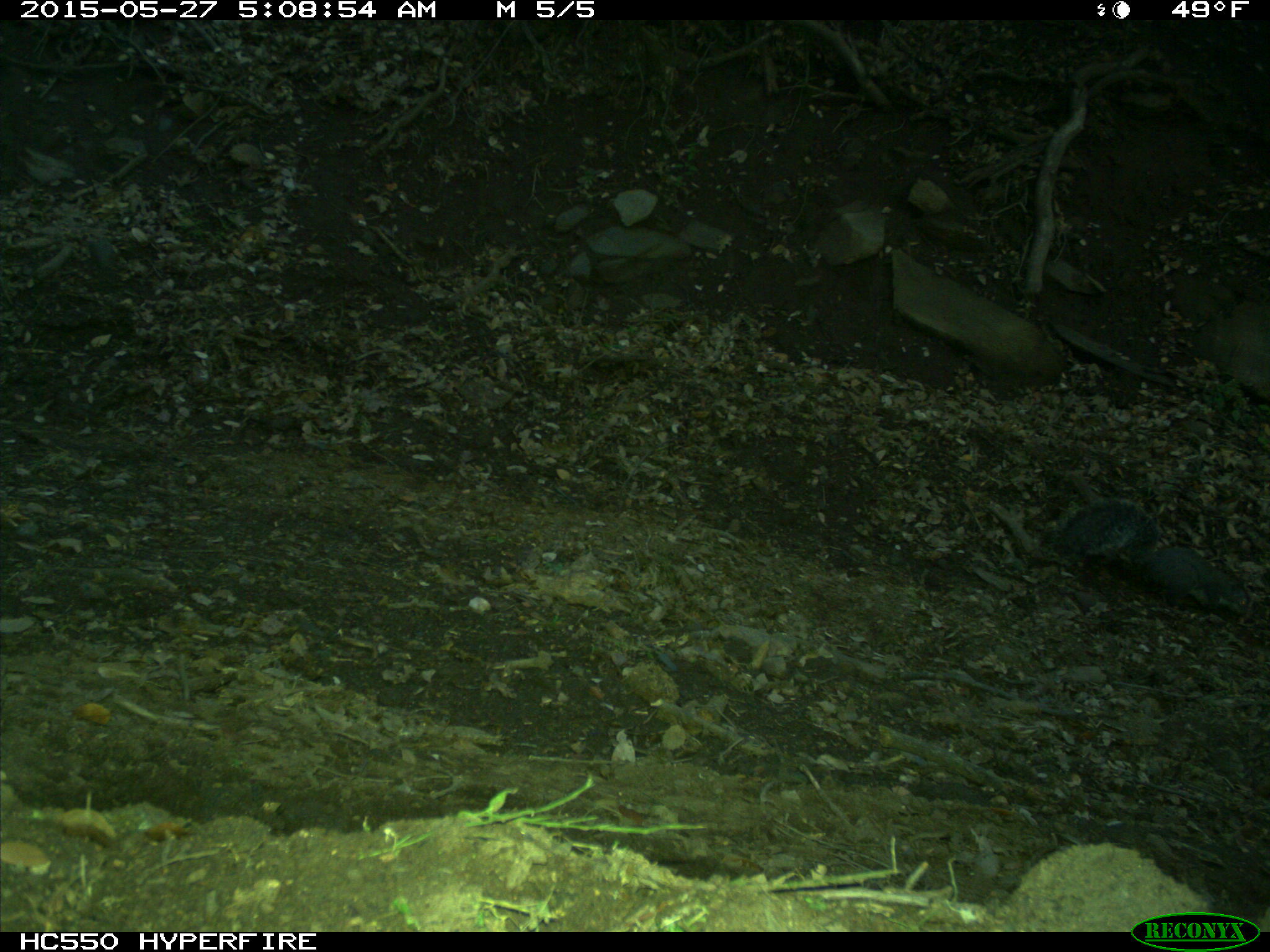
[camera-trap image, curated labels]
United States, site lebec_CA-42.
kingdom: Animalia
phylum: Chordata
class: Mammalia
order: Rodentia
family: Sciuridae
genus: Sciurus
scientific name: Sciurus carolinensis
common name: eastern gray squirrel